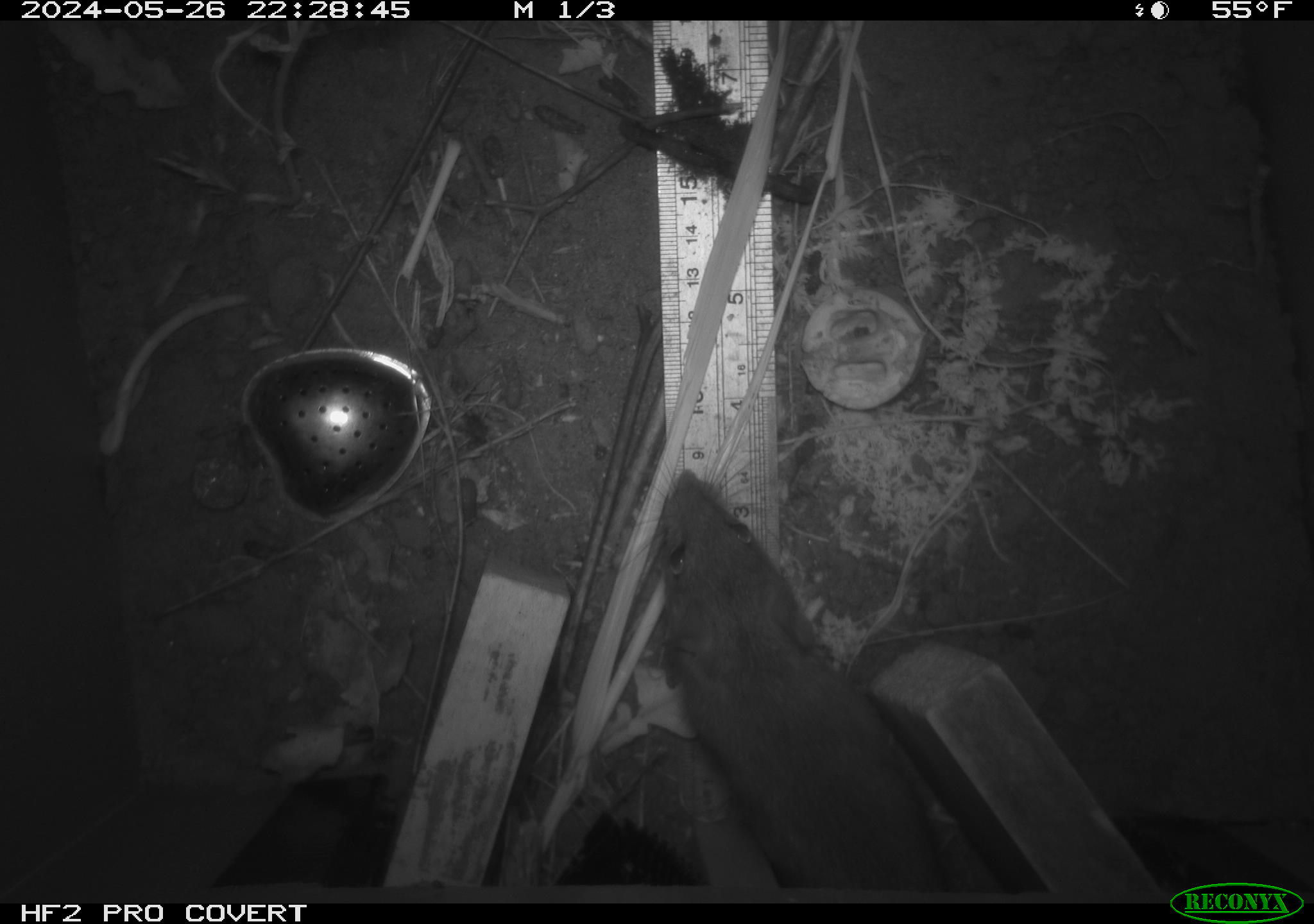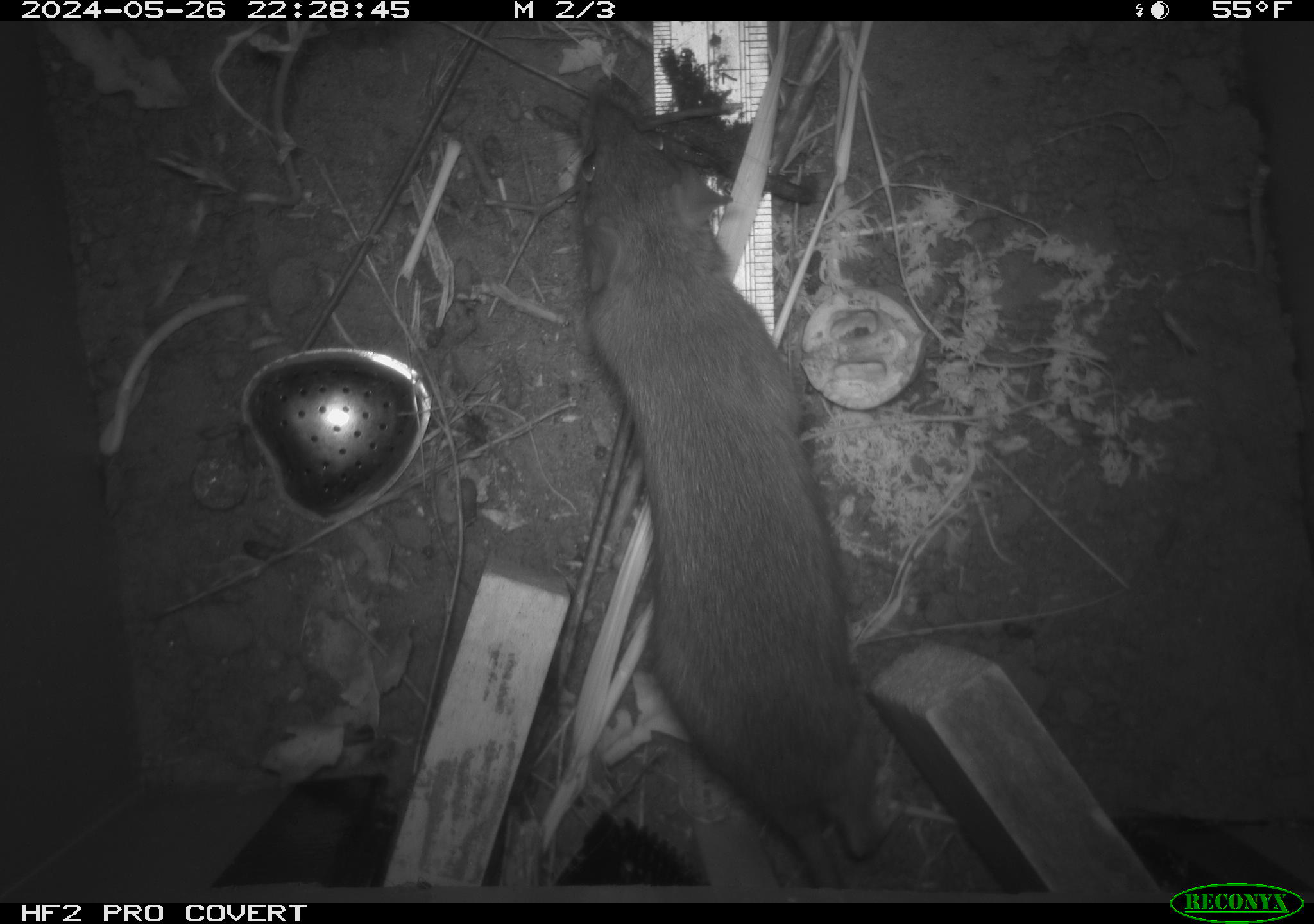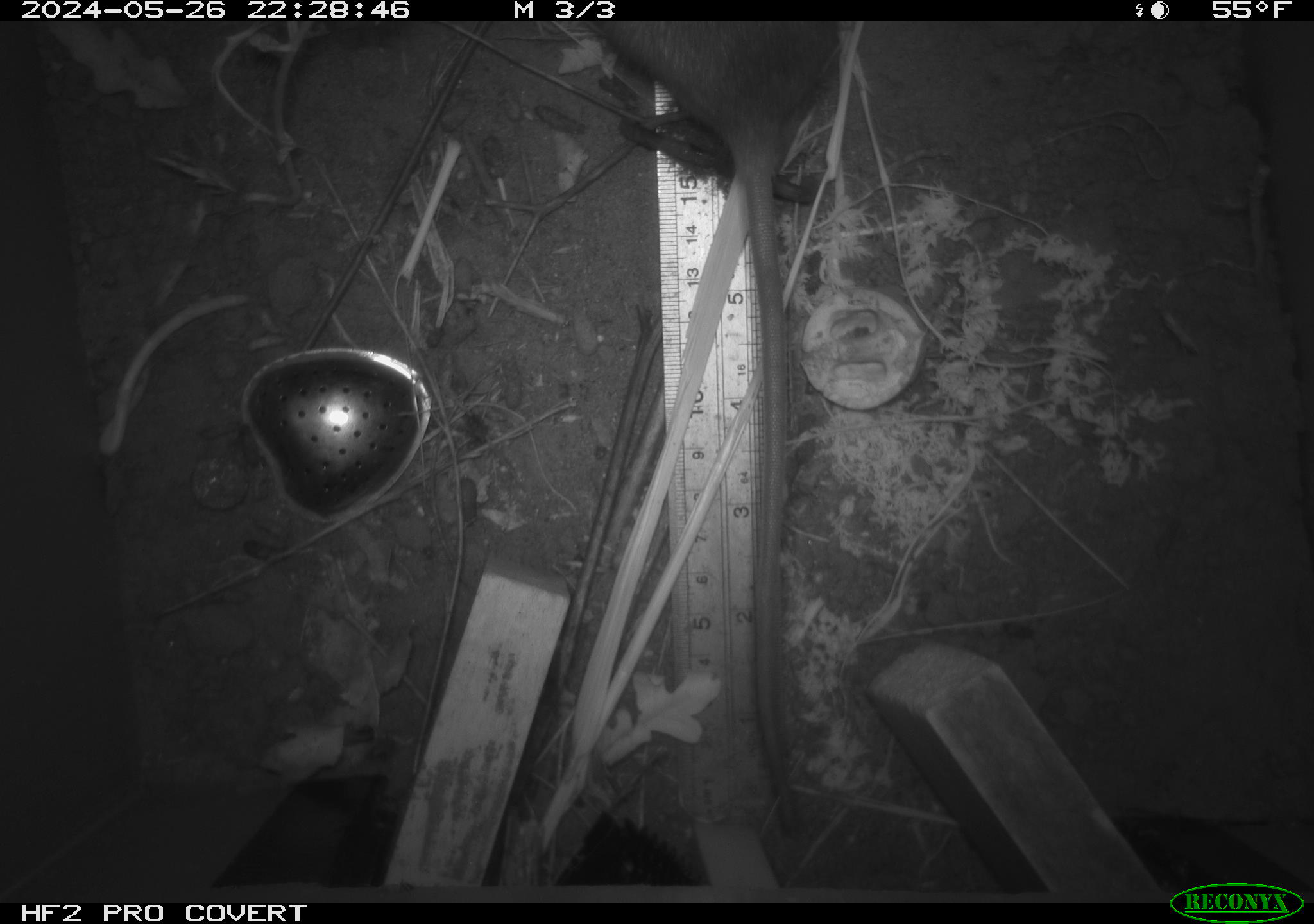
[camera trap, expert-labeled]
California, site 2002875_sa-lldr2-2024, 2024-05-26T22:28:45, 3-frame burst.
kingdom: Animalia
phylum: Chordata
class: Mammalia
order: Rodentia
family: Muridae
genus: Rattus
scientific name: Rattus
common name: rat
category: rattus species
Rattus species (rat) (Rattus).